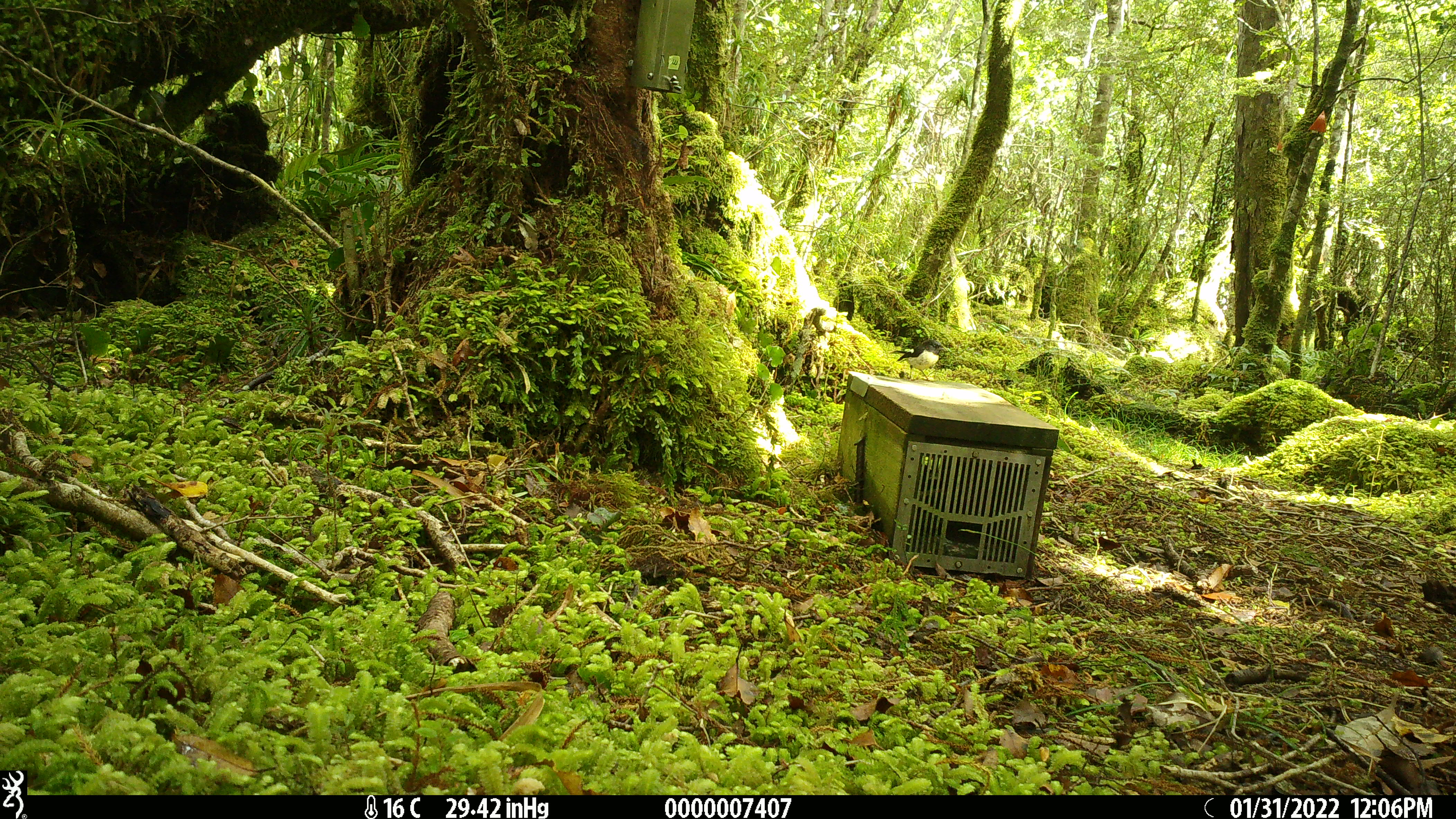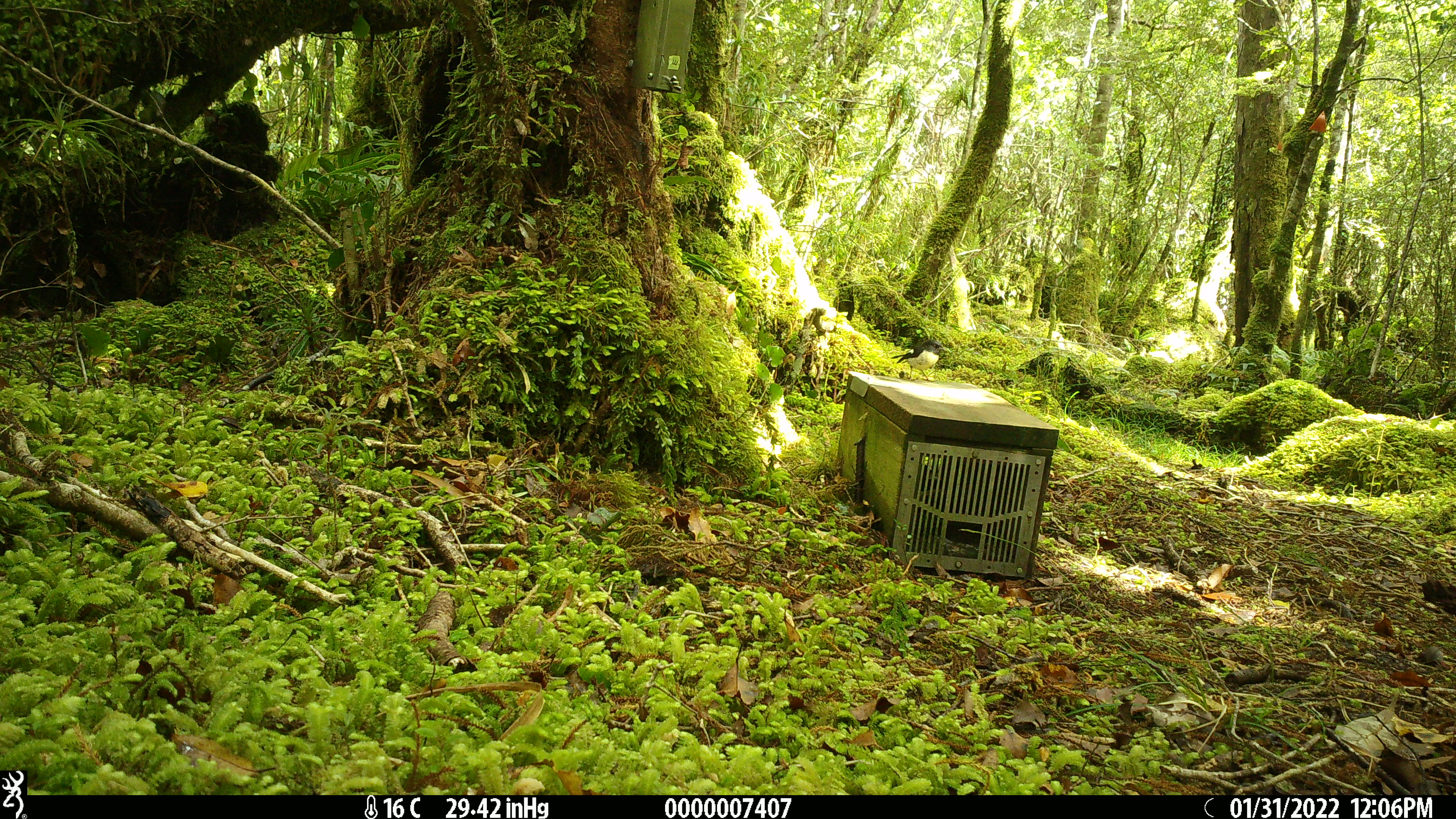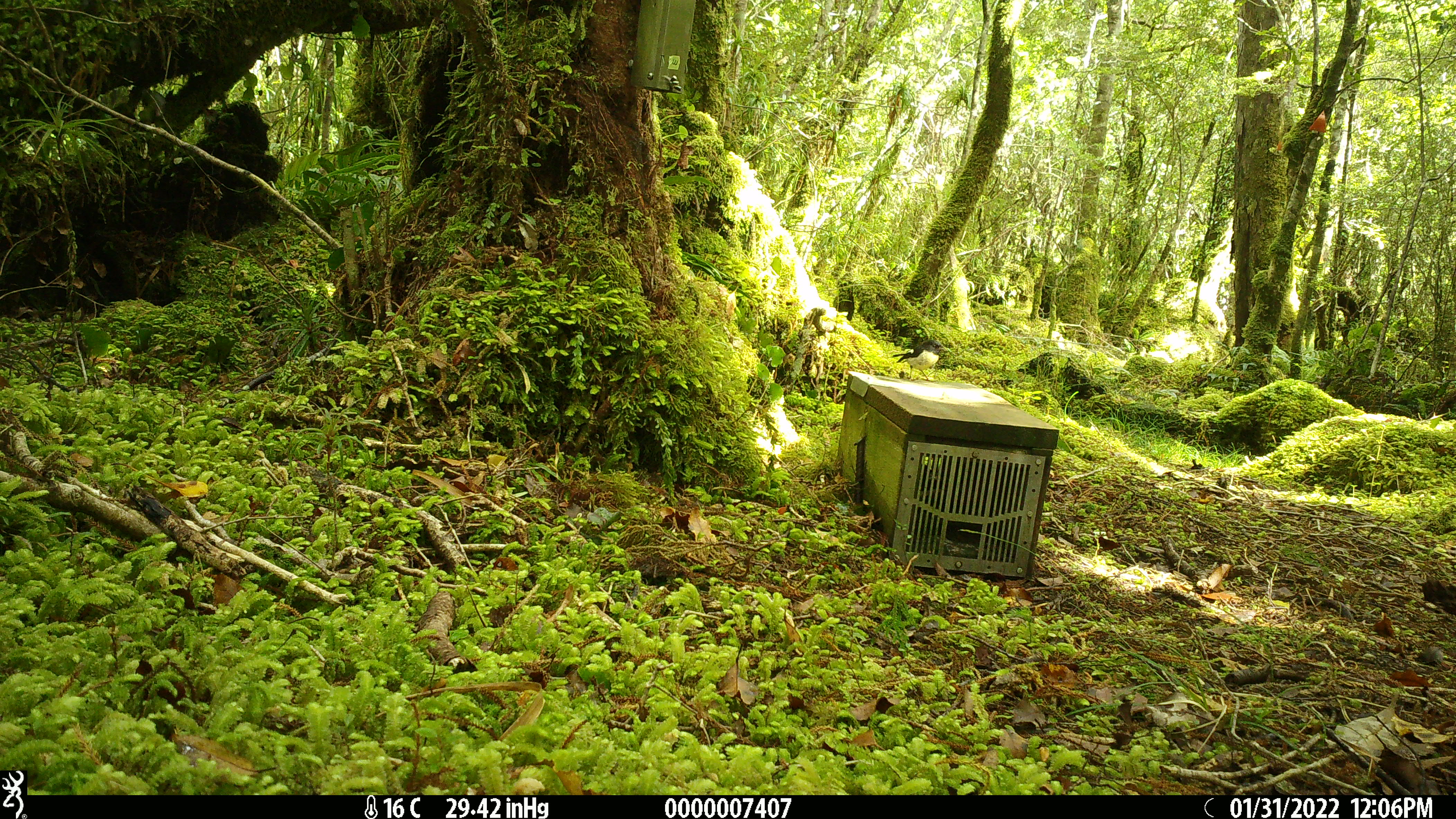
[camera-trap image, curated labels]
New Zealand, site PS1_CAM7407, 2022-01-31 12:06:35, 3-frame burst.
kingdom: Animalia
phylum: Chordata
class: Aves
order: Passeriformes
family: Petroicidae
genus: Petroica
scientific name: Petroica macrocephala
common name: tomtit